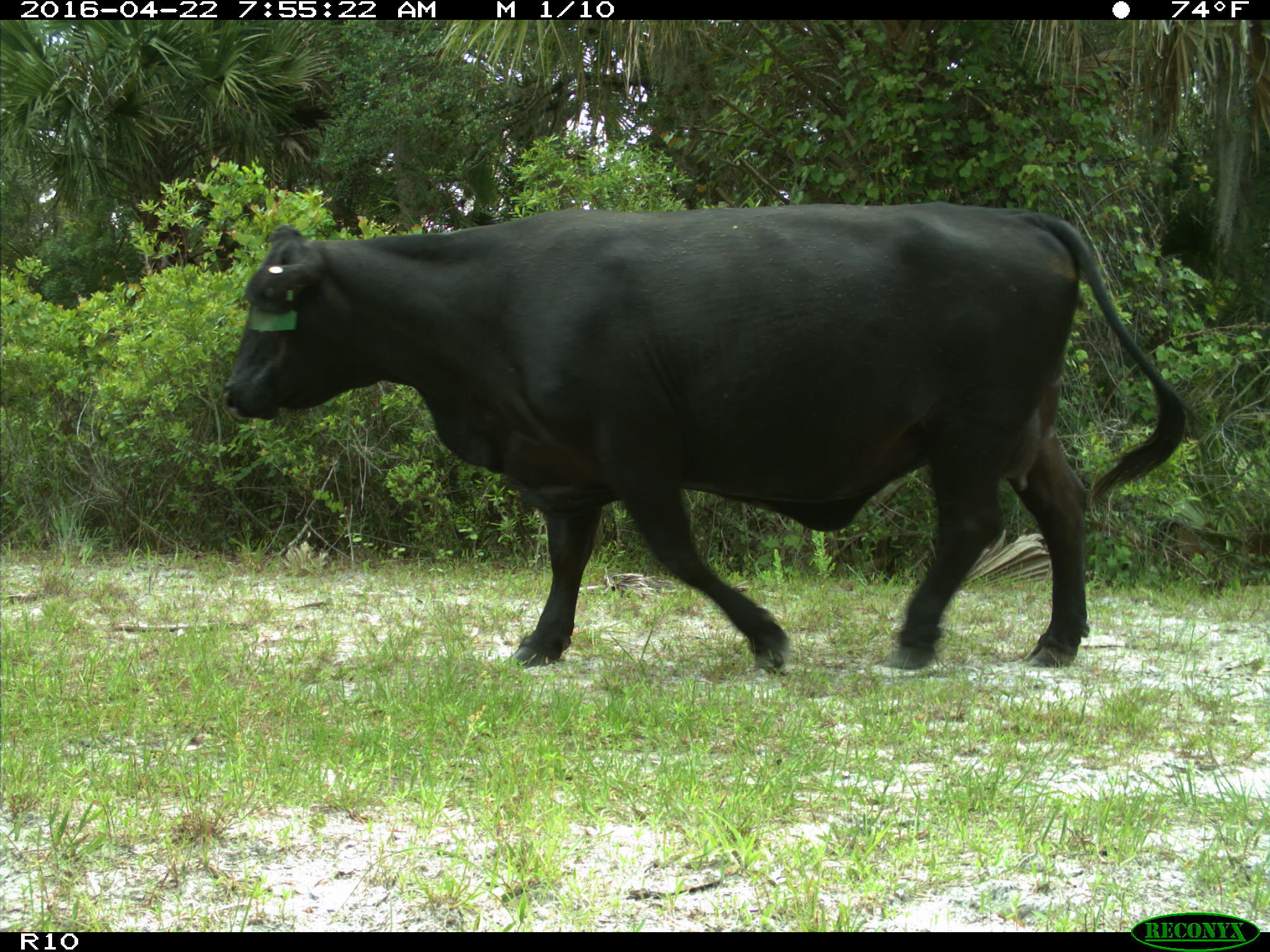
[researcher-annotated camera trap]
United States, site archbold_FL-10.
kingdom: Animalia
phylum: Chordata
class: Mammalia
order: Artiodactyla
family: Bovidae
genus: Bos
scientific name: Bos taurus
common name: domestic cow